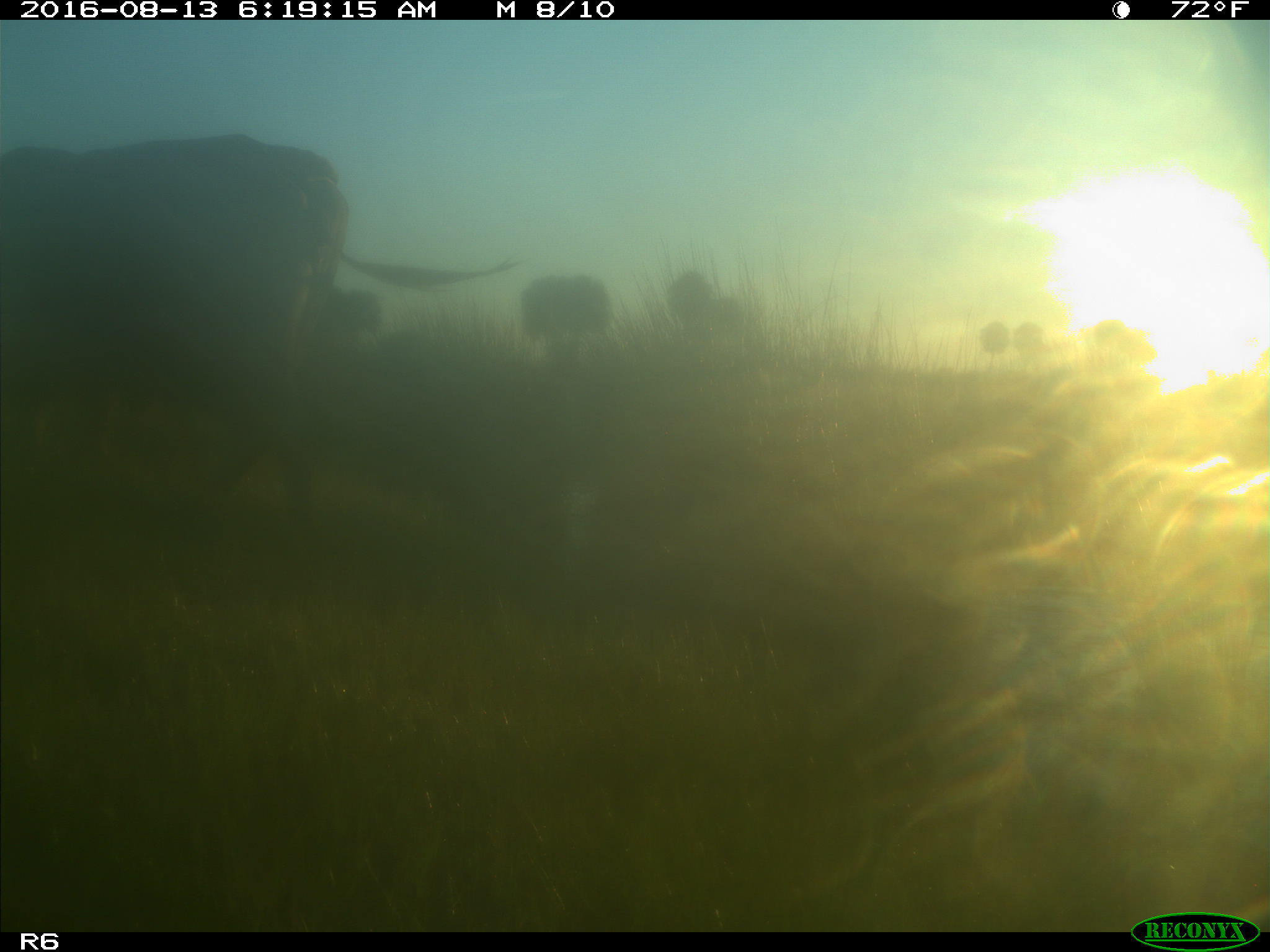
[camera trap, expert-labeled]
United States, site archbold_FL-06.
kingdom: Animalia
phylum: Chordata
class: Mammalia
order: Artiodactyla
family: Bovidae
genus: Bos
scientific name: Bos taurus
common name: domestic cow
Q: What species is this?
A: Bos taurus (domestic cow).